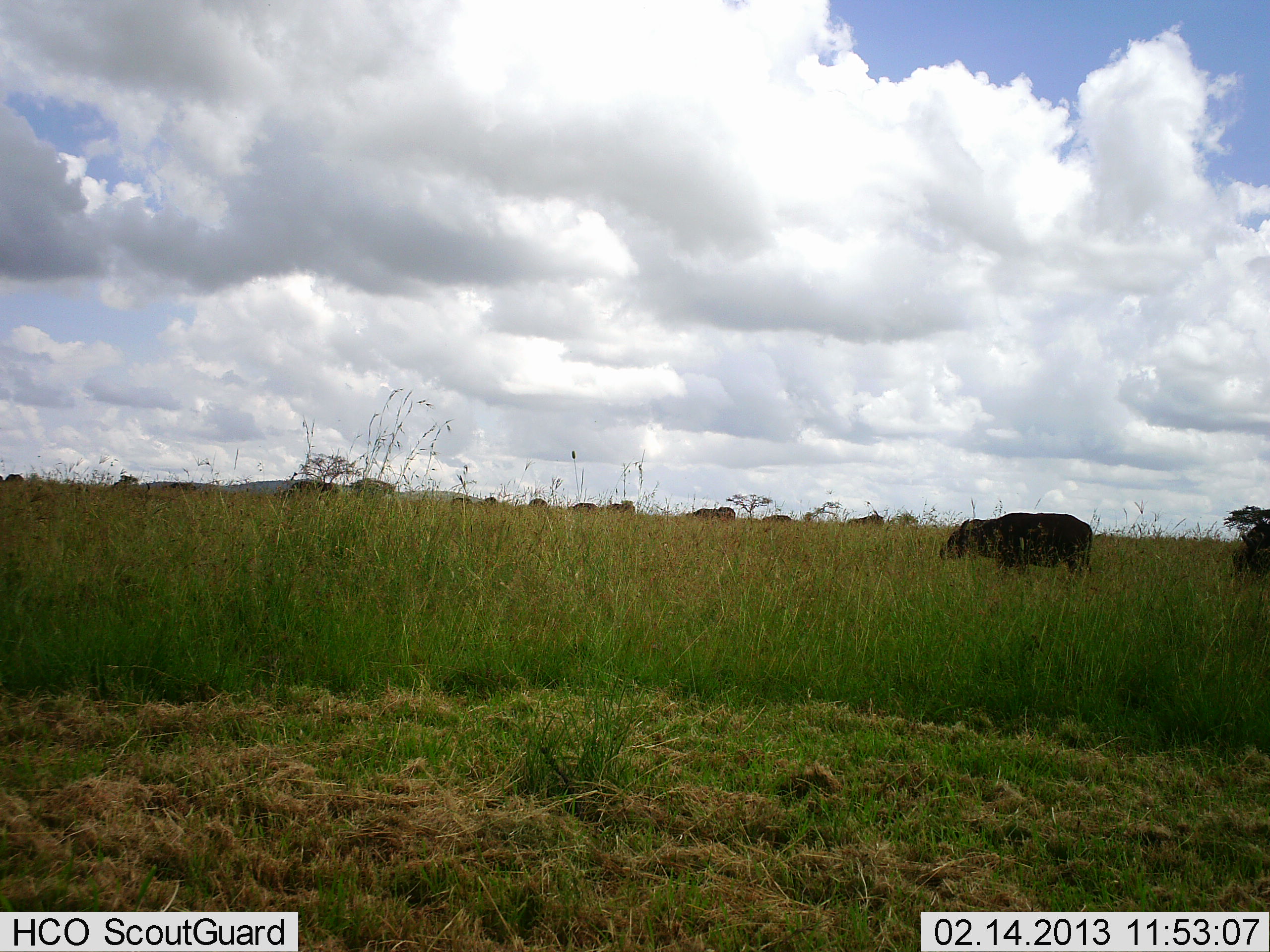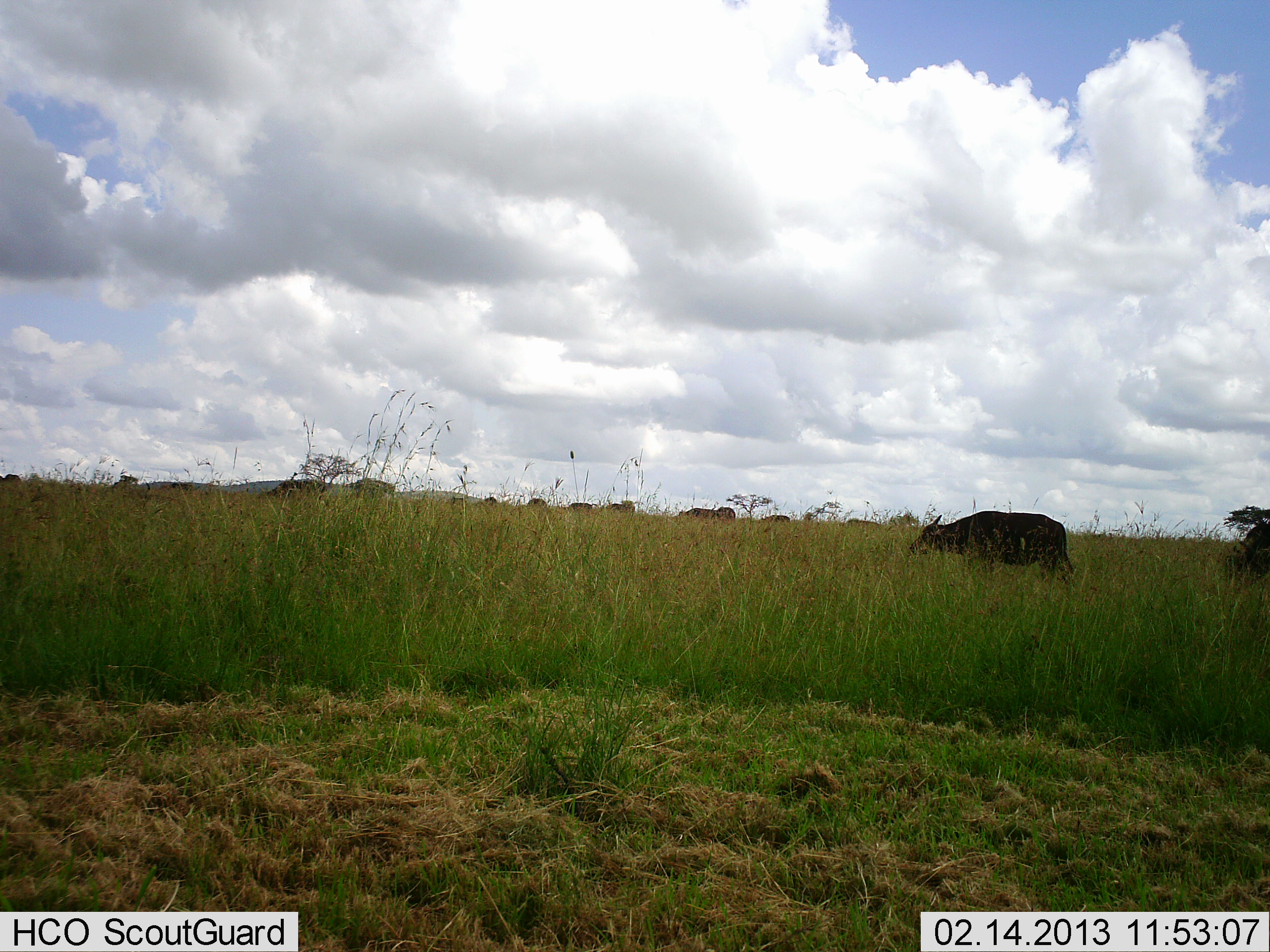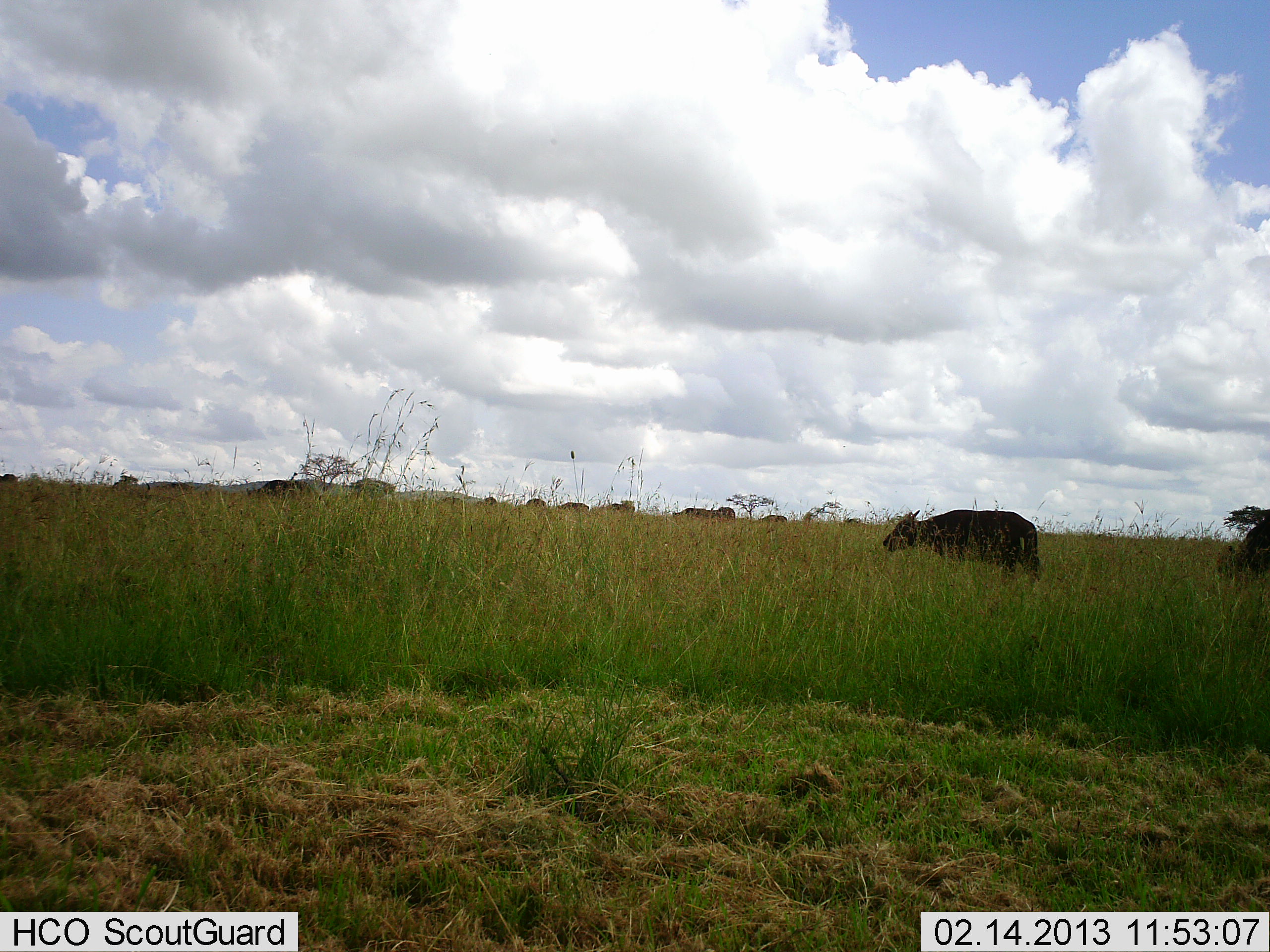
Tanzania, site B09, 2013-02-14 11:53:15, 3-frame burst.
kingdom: Animalia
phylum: Chordata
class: Mammalia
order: Artiodactyla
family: Bovidae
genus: Syncerus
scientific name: Syncerus caffer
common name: cape buffalo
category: buffalo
Buffalo (cape buffalo) (Syncerus caffer), count 11-50. Behavior (volunteer vote fractions): standing 19%, resting 0%, moving 77%, interacting 0%. Young present (vote fraction): 0%. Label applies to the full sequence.